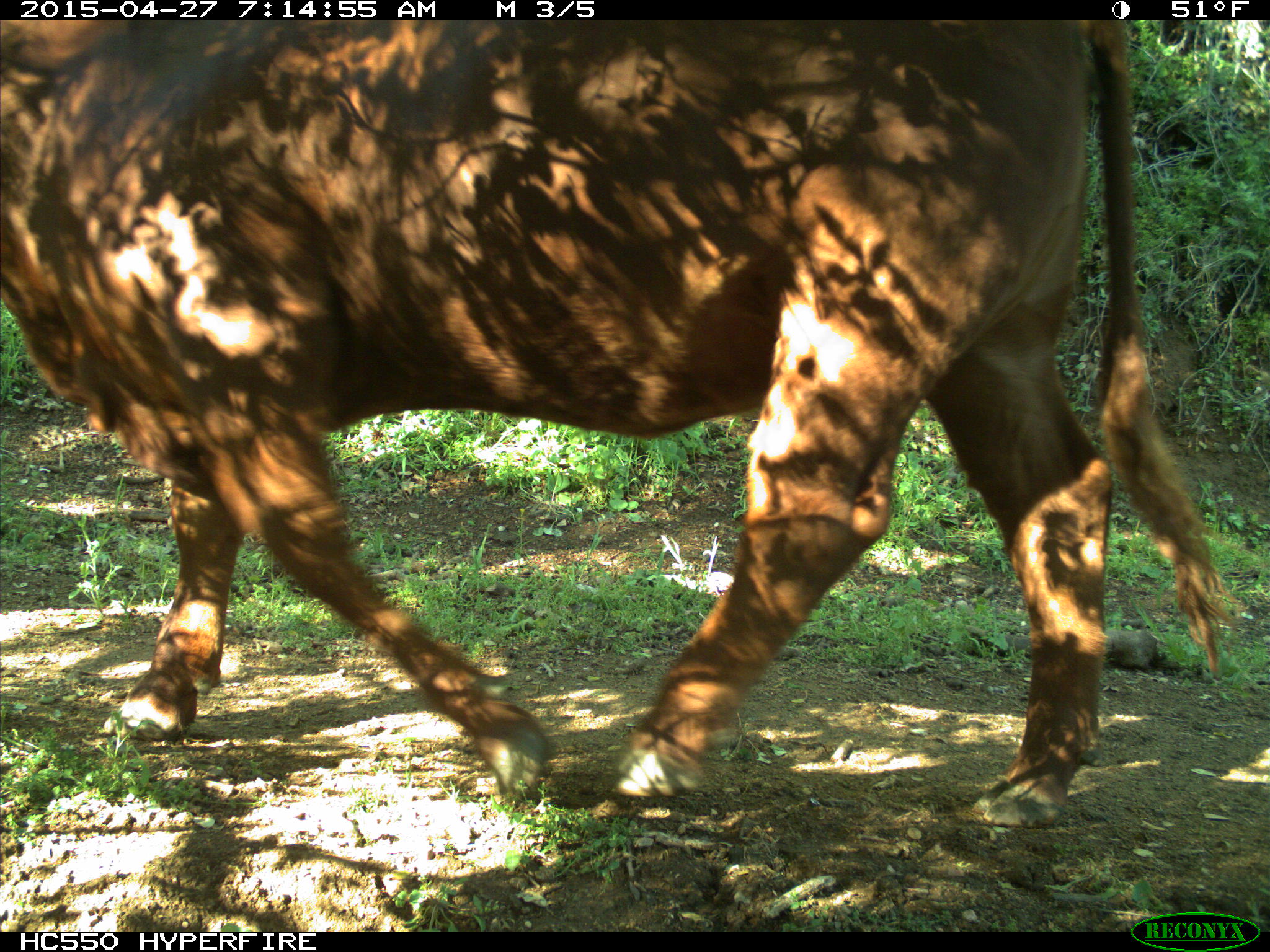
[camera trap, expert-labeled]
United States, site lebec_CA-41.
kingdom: Animalia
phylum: Chordata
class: Mammalia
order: Artiodactyla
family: Bovidae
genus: Bos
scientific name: Bos taurus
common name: domestic cow